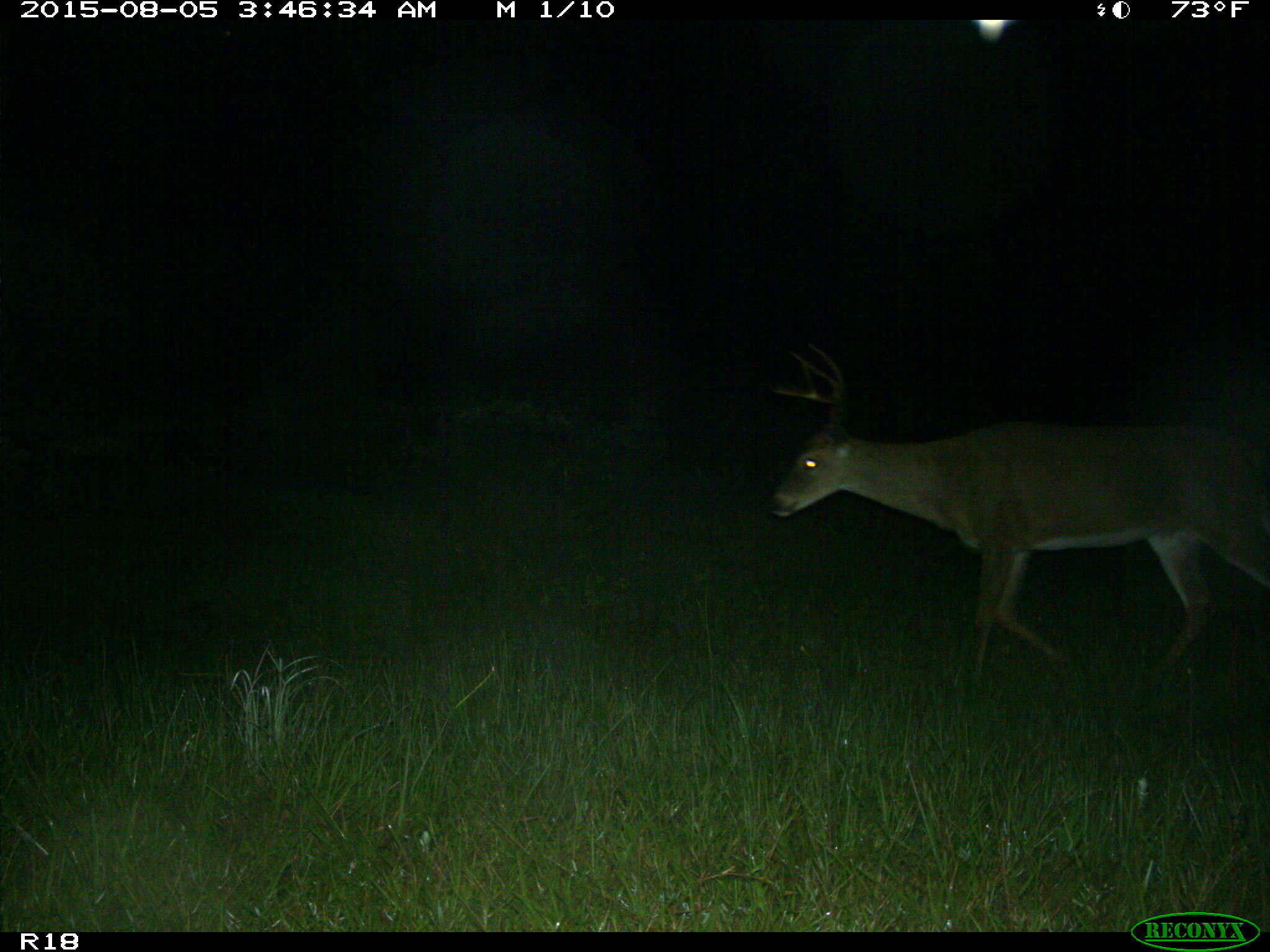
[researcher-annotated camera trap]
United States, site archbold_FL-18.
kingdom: Animalia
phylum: Chordata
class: Mammalia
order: Artiodactyla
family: Cervidae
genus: Odocoileus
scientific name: Odocoileus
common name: deer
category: unidentified deer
Unidentified deer (deer) (Odocoileus).